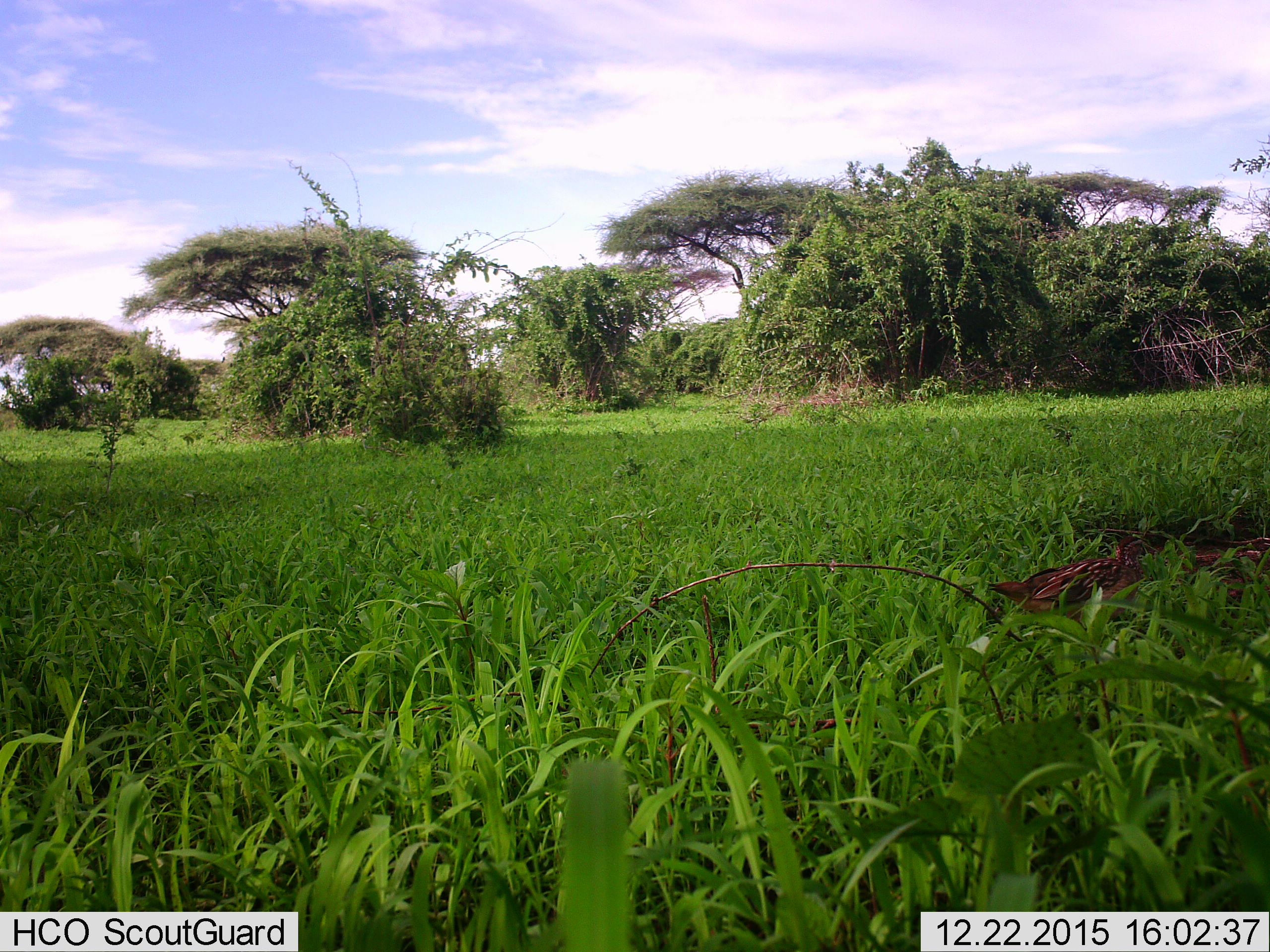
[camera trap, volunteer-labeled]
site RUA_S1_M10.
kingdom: Animalia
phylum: Chordata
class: Aves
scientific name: Aves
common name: bird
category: birdother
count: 1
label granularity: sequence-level